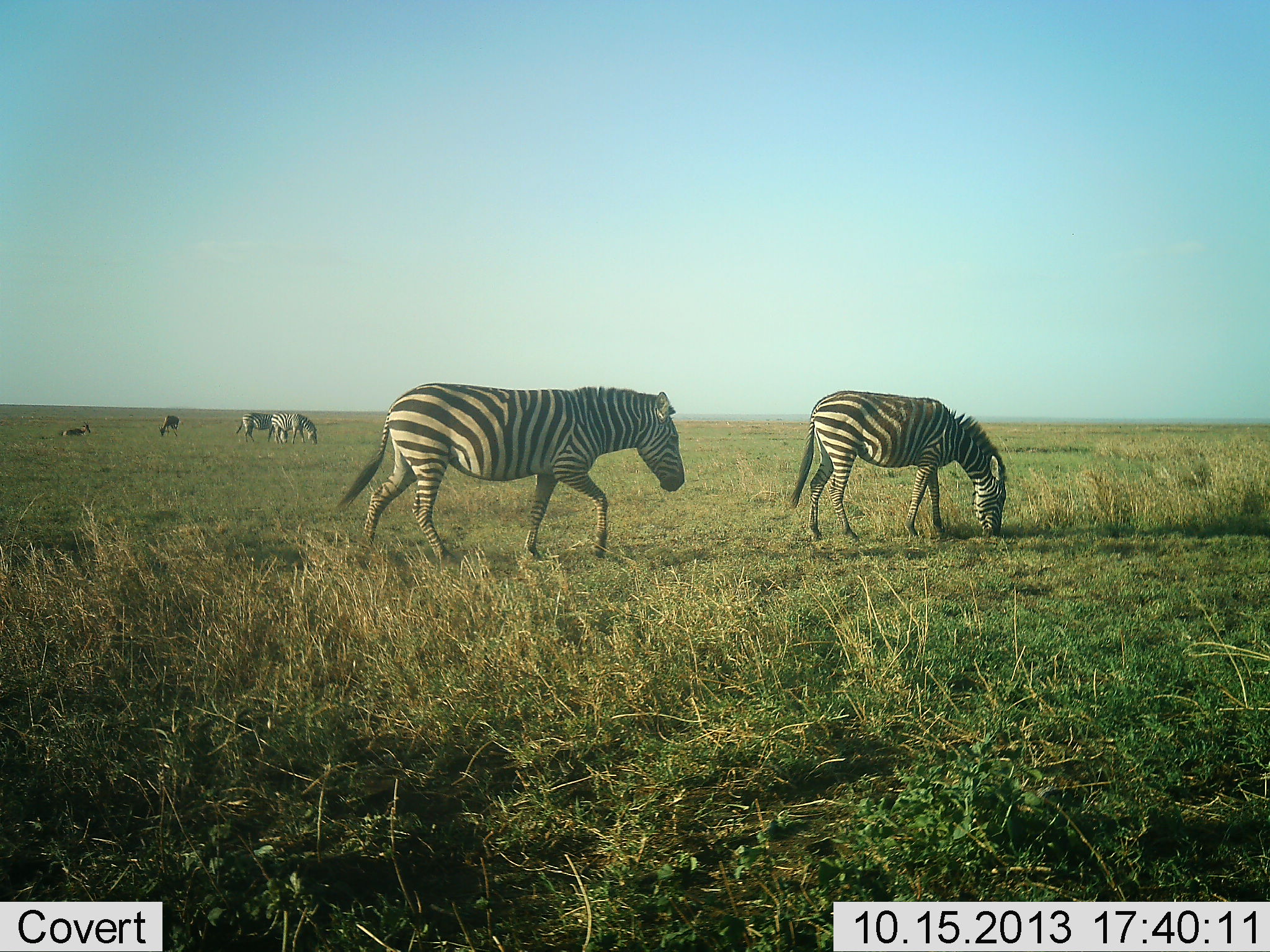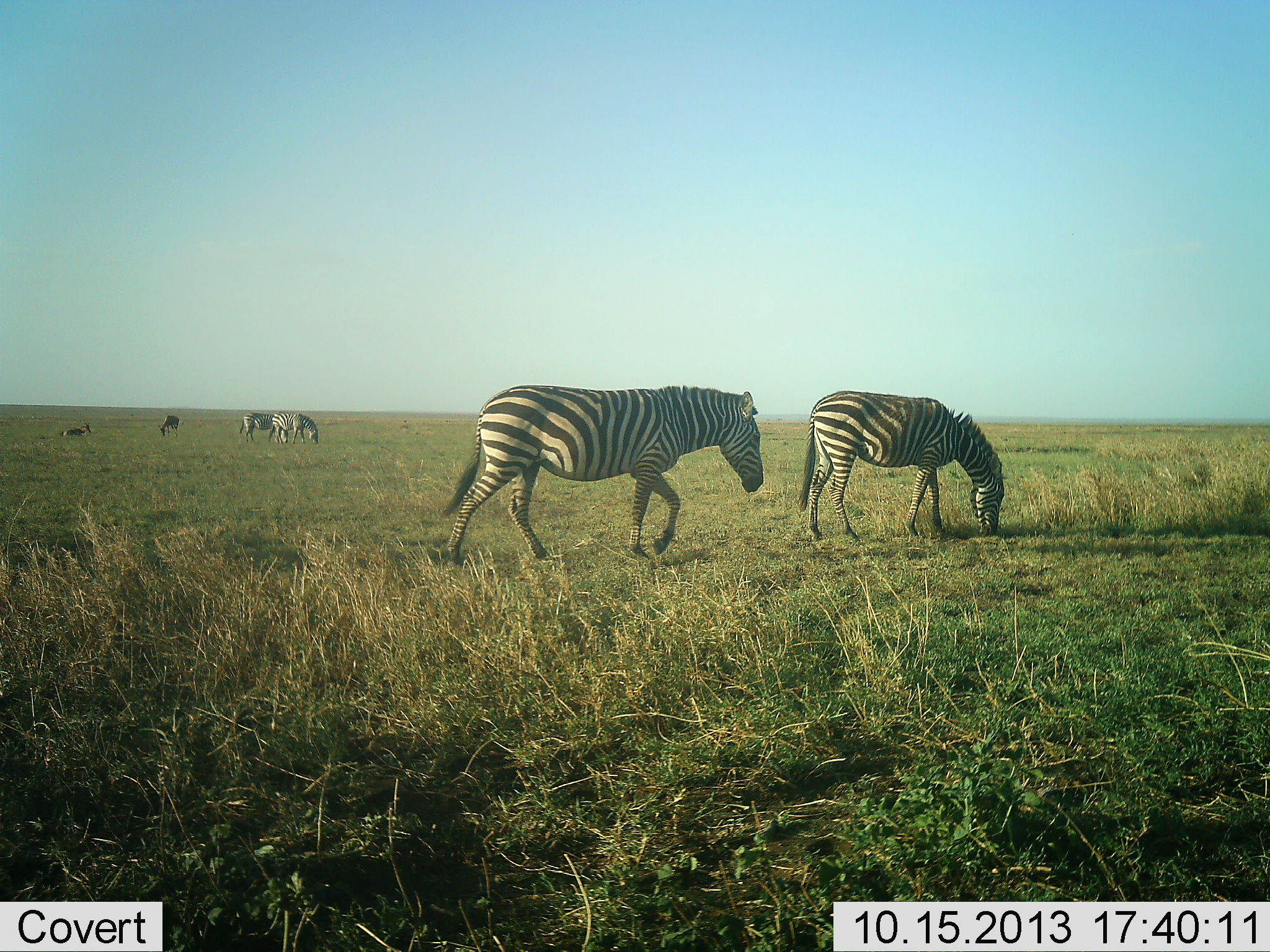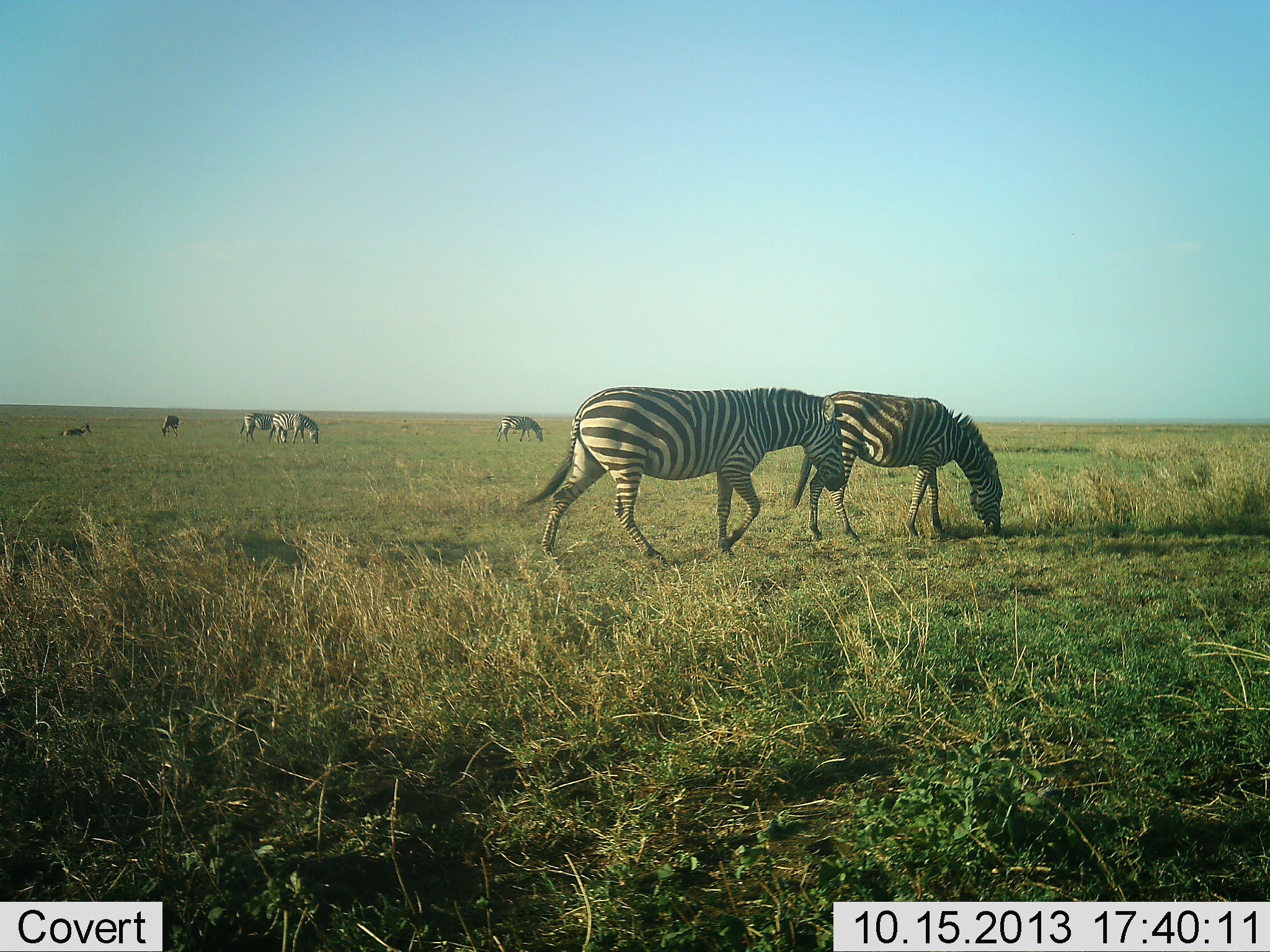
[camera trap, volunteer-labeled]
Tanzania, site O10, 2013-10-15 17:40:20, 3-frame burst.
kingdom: Animalia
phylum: Chordata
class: Mammalia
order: Perissodactyla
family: Equidae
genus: Equus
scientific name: Equus quagga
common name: plains zebra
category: zebra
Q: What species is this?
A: Zebra (plains zebra) (Equus quagga).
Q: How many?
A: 6.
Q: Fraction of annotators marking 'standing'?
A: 48%.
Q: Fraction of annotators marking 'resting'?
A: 14%.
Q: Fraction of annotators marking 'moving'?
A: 57%.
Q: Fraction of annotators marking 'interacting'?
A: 0%.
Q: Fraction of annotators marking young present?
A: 0%.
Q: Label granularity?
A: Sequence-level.